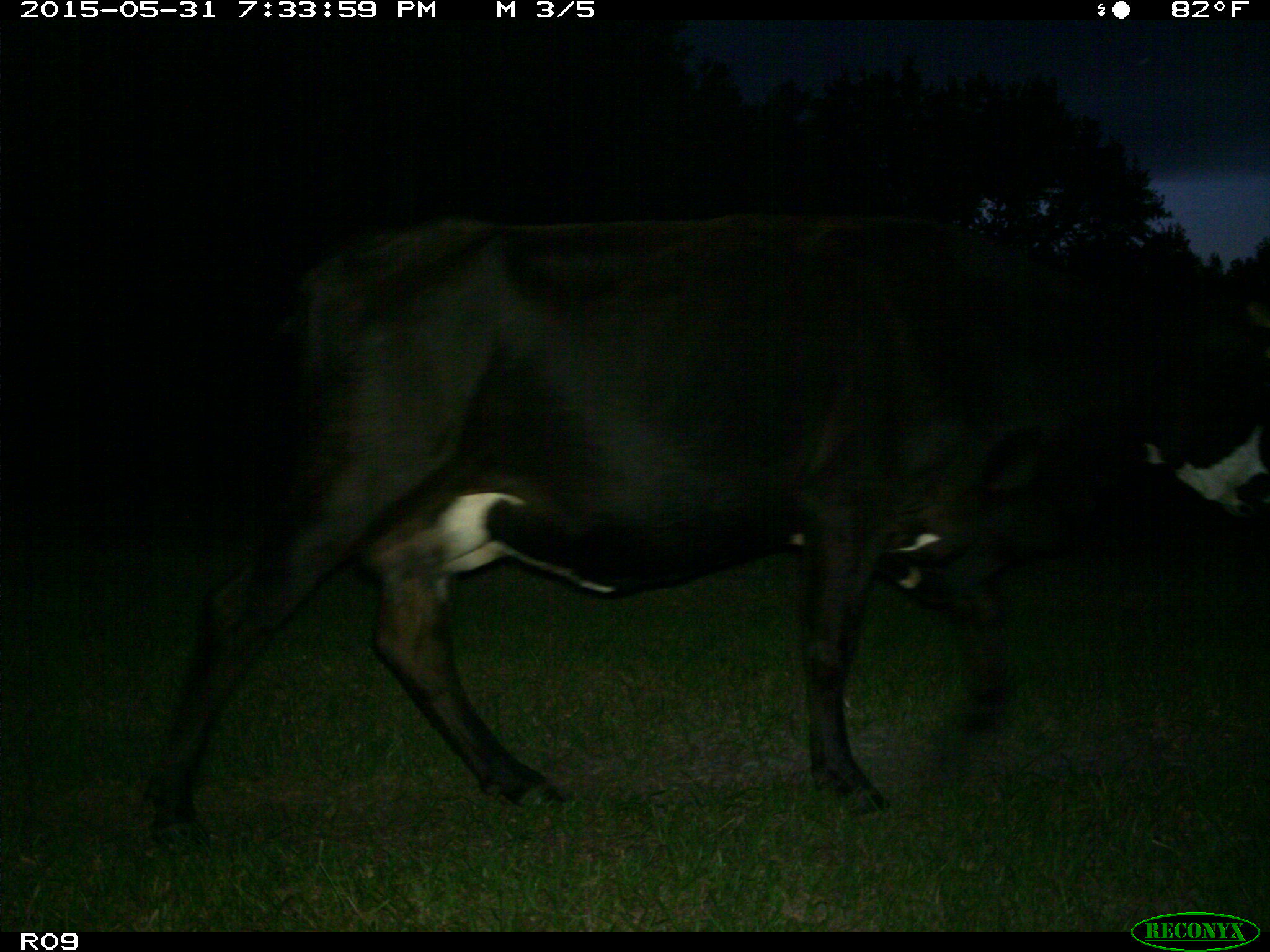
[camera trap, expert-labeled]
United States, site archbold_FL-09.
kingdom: Animalia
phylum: Chordata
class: Mammalia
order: Artiodactyla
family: Bovidae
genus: Bos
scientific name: Bos taurus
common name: domestic cow